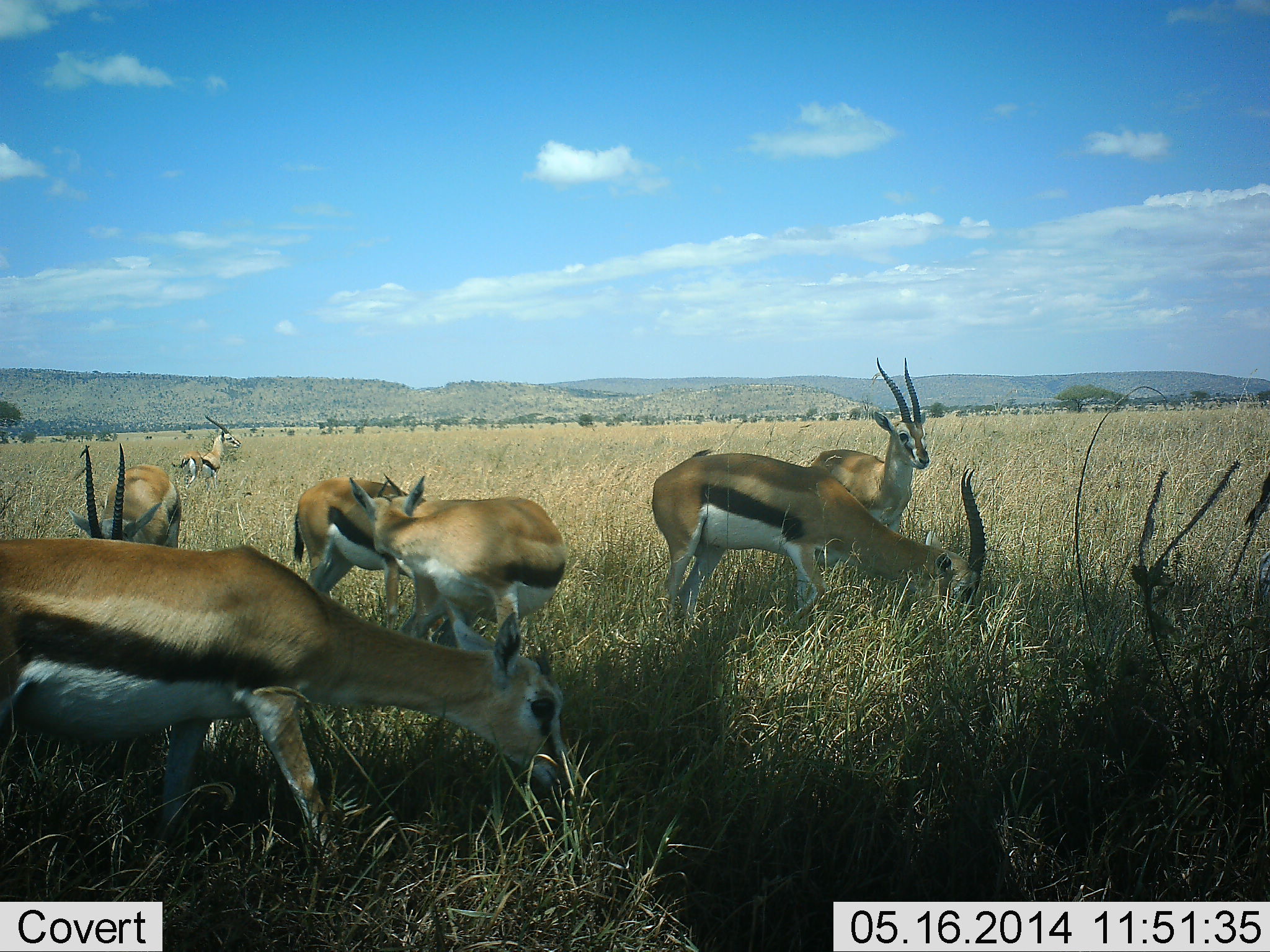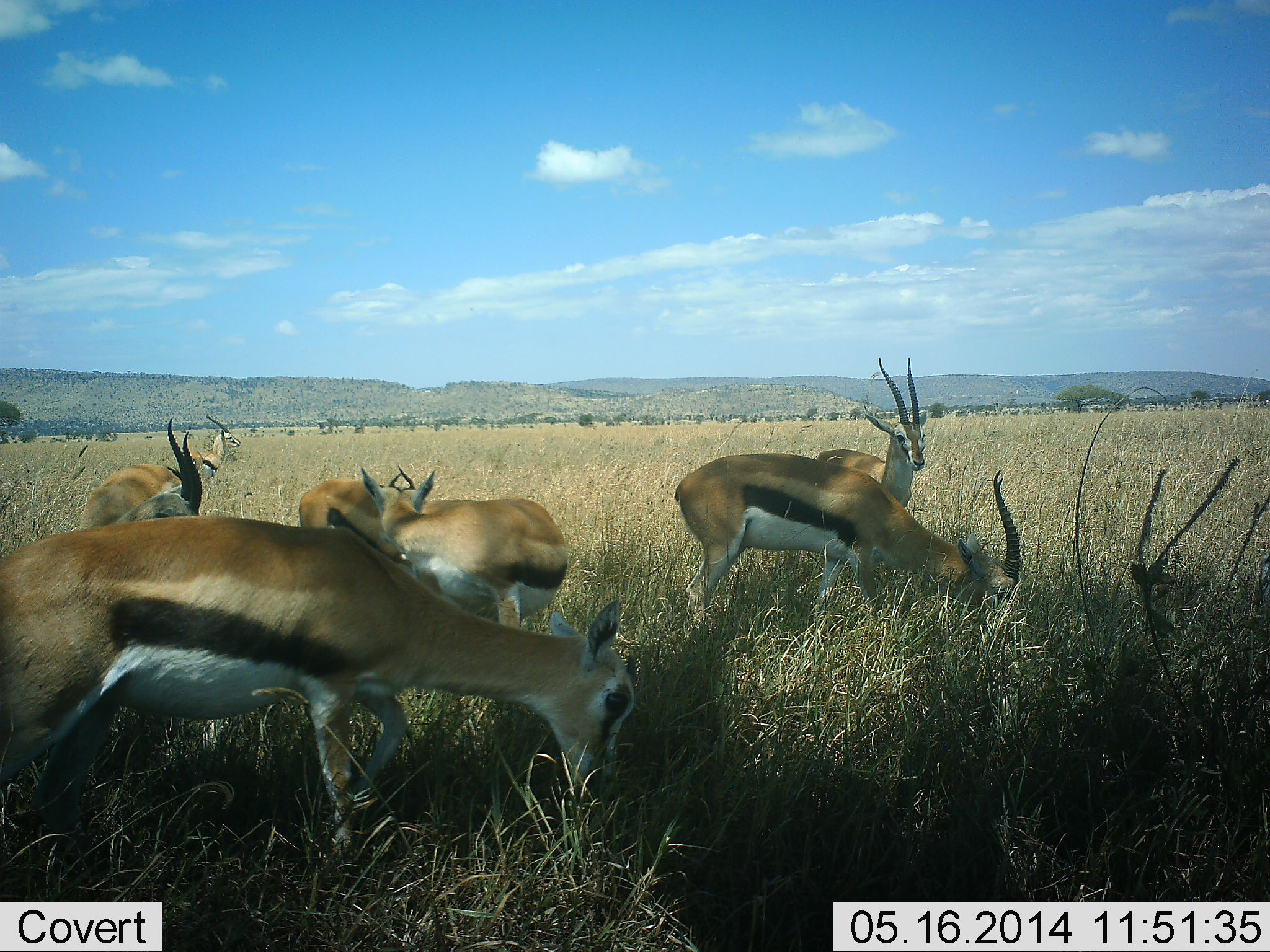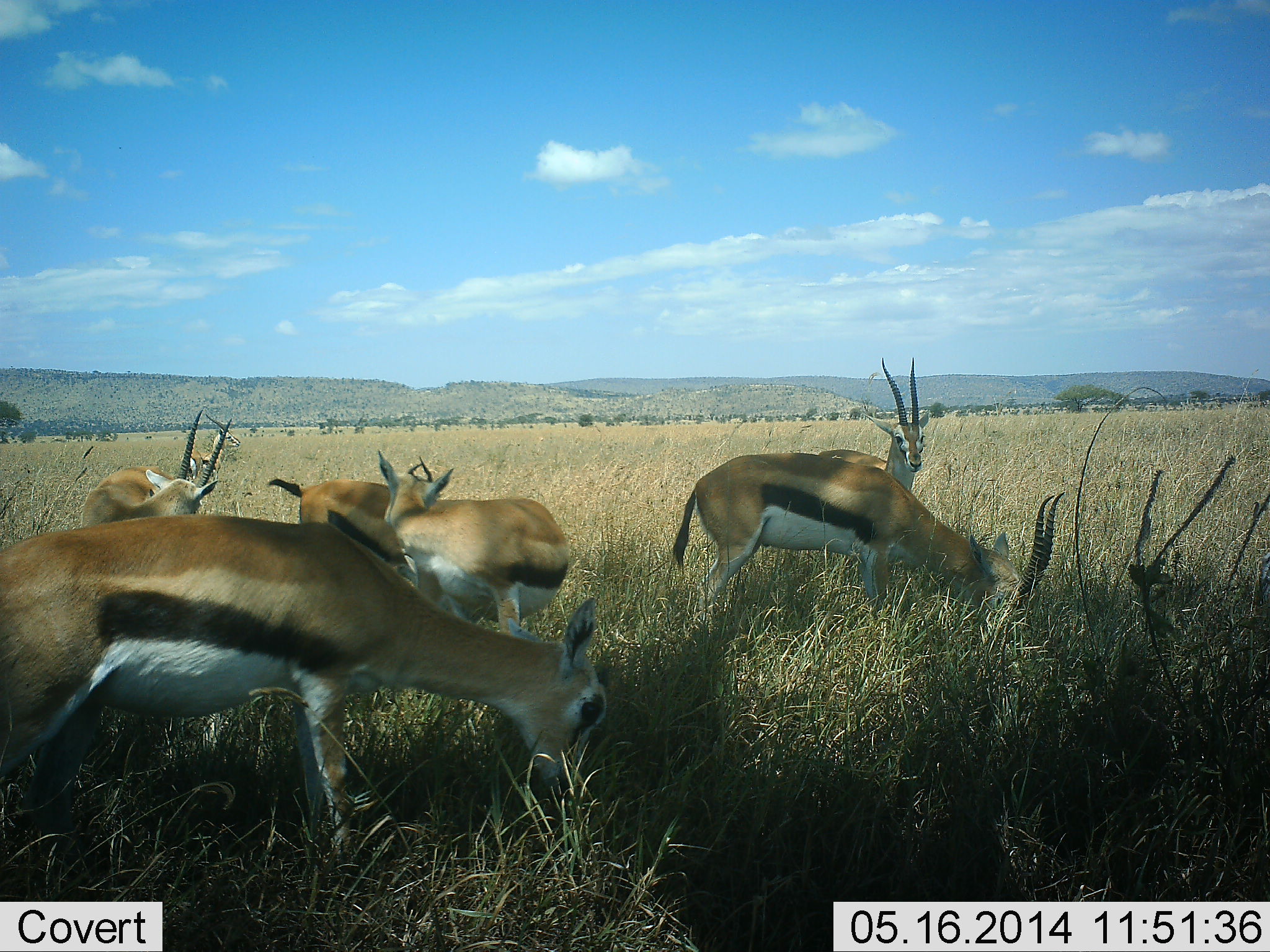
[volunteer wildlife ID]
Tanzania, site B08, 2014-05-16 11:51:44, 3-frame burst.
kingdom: Animalia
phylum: Chordata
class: Mammalia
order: Artiodactyla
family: Bovidae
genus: Eudorcas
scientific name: Eudorcas thomsonii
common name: thomson's gazelle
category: gazellethomsons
Gazellethomsons (thomson's gazelle) (Eudorcas thomsonii), count 7. Behavior (volunteer vote fractions): standing 73%, resting 9%, moving 18%, interacting 0%. Young present (vote fraction): 9%. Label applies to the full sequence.